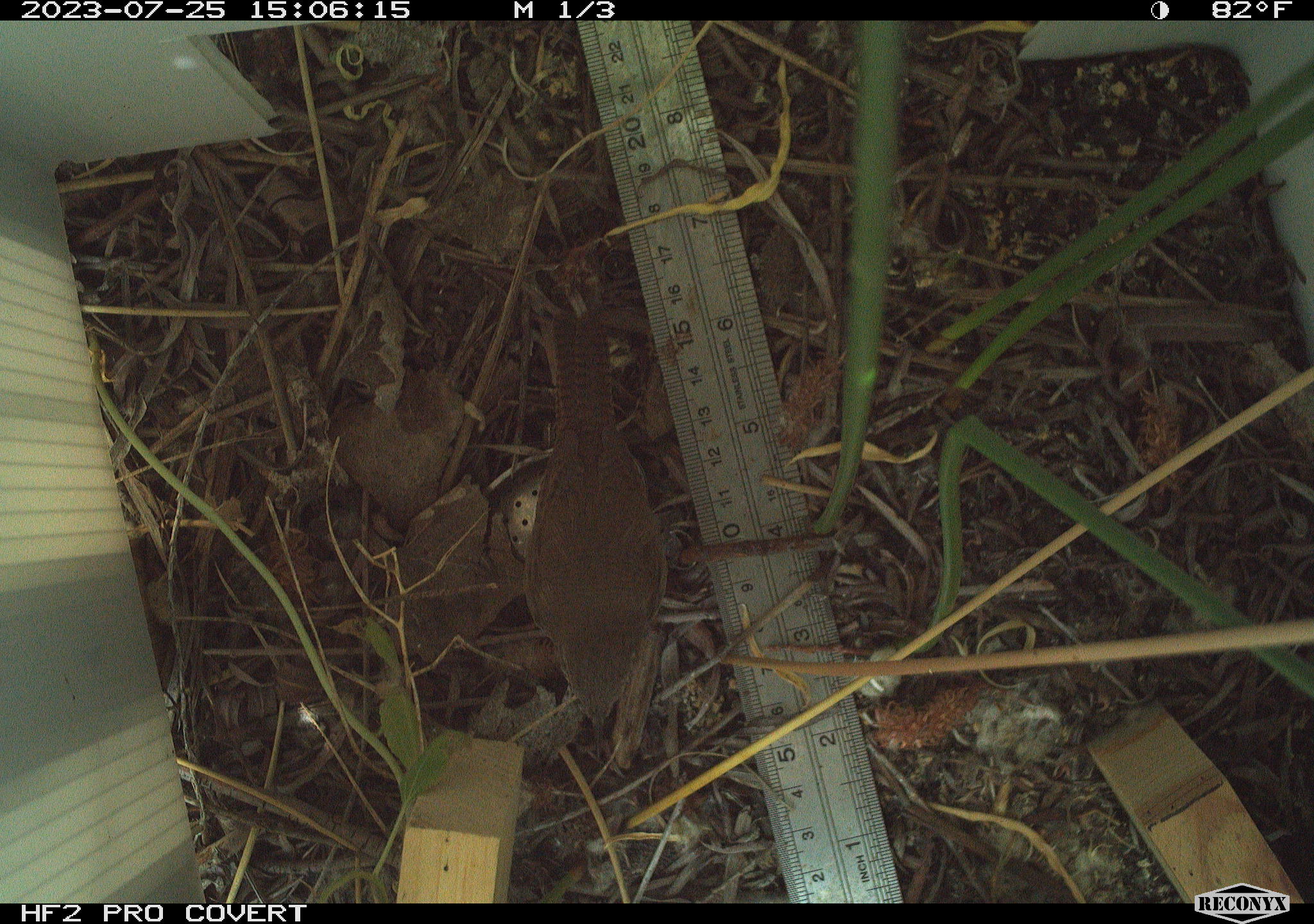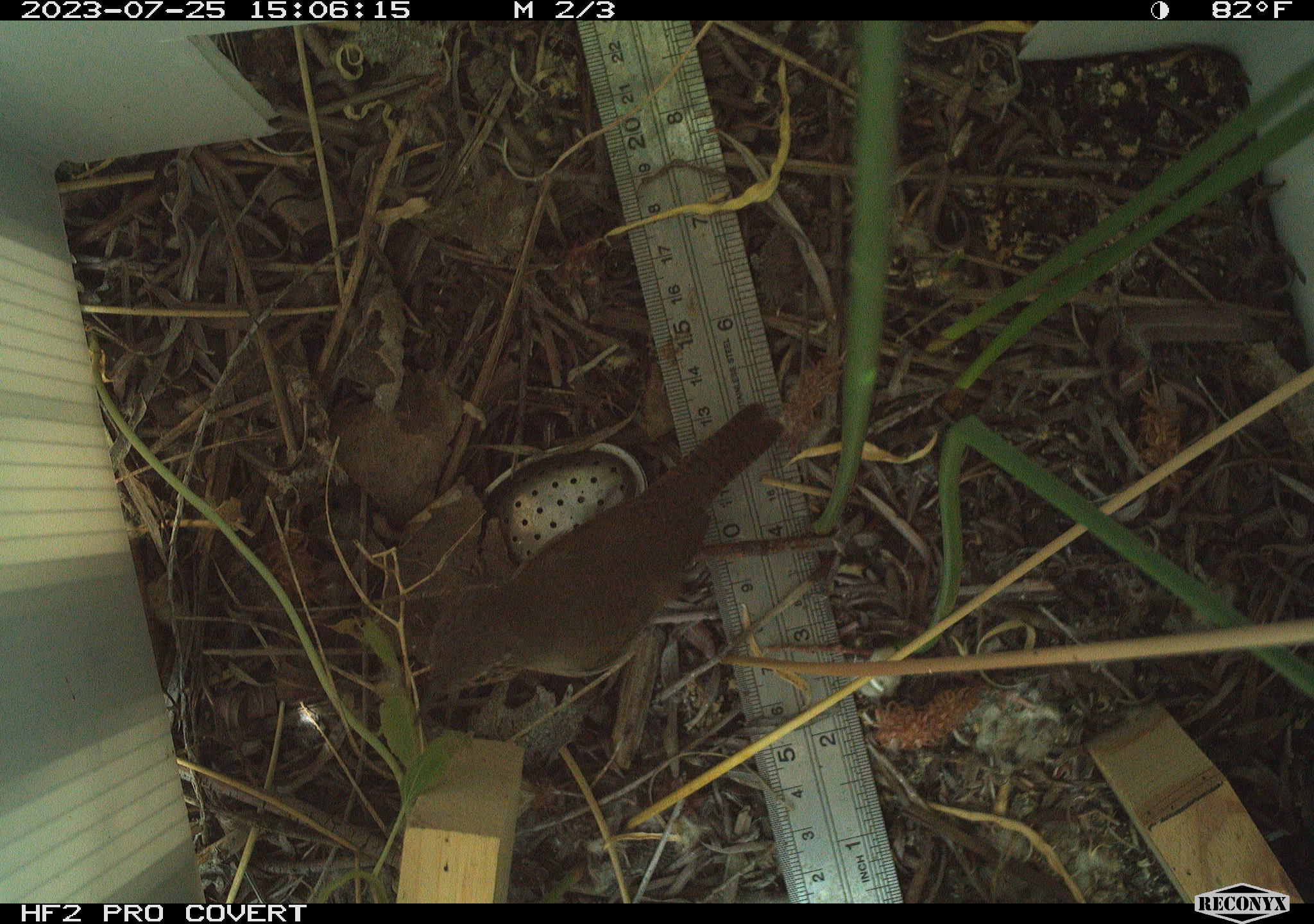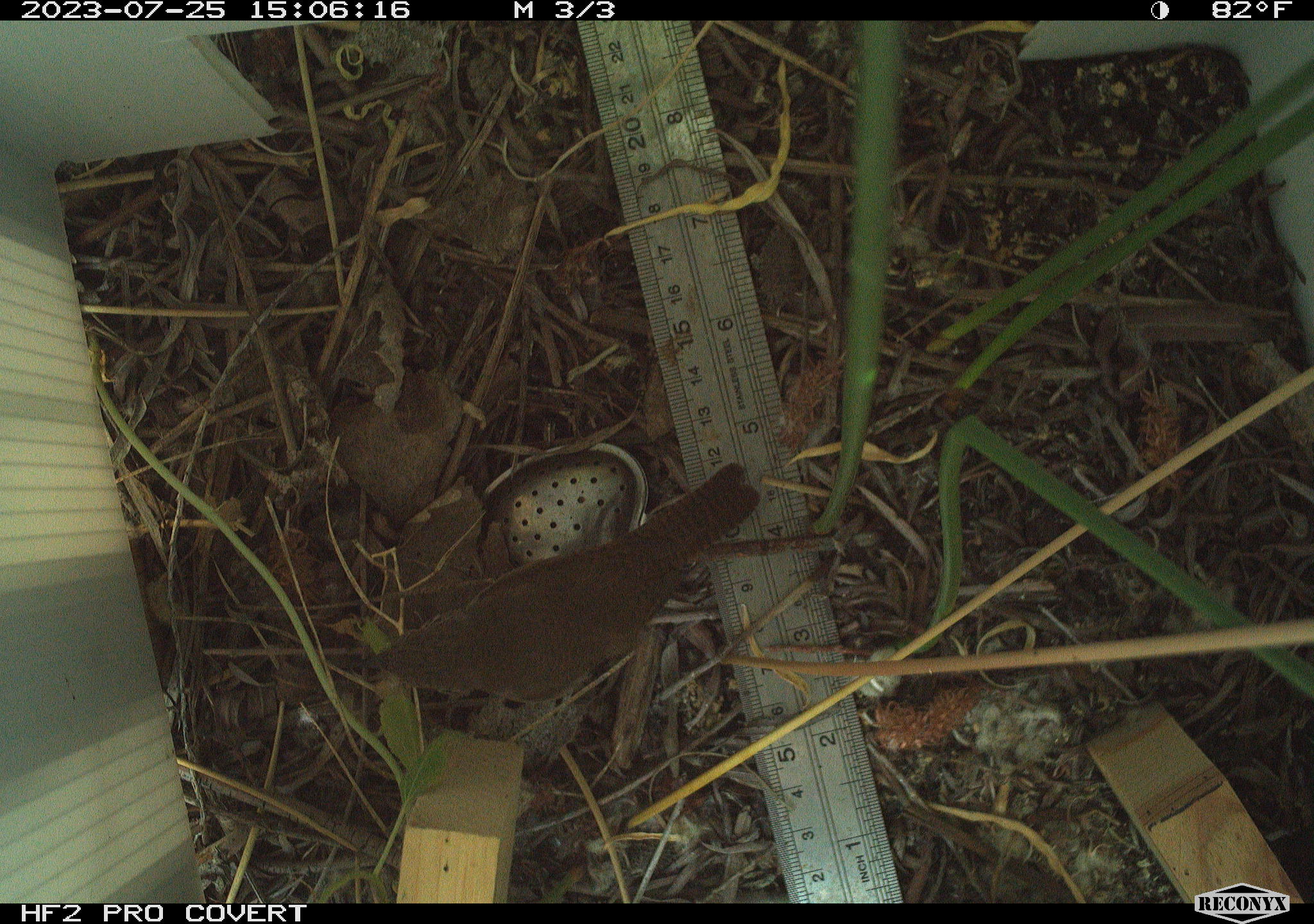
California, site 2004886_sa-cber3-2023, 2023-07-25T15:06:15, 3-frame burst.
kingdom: Animalia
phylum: Chordata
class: Aves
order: Passeriformes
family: Troglodytidae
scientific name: Troglodytidae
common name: wren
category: troglodytidae family